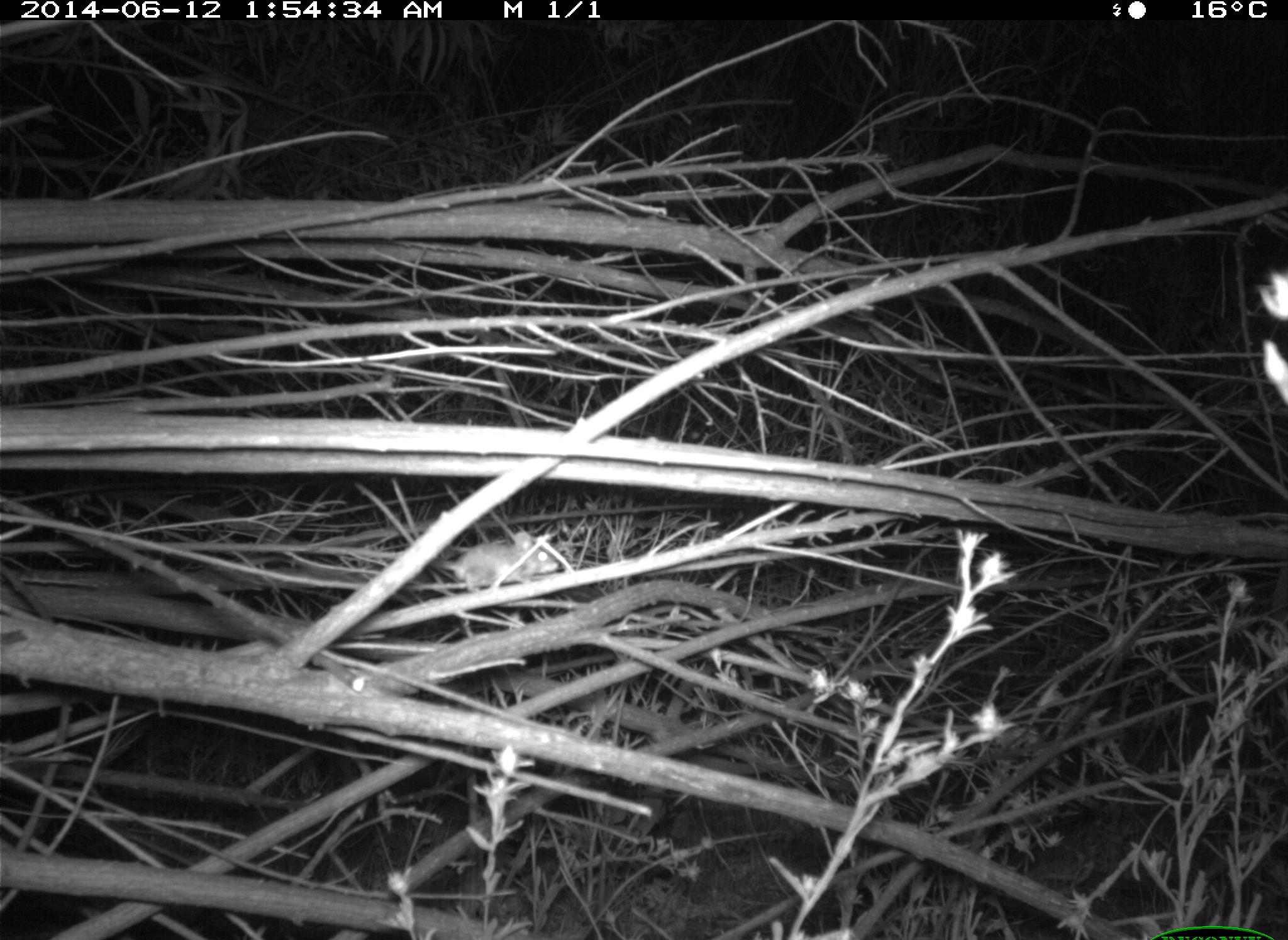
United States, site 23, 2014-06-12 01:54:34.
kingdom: Animalia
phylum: Chordata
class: Mammalia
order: Rodentia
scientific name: Rodentia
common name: rodent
Rodent (Rodentia).